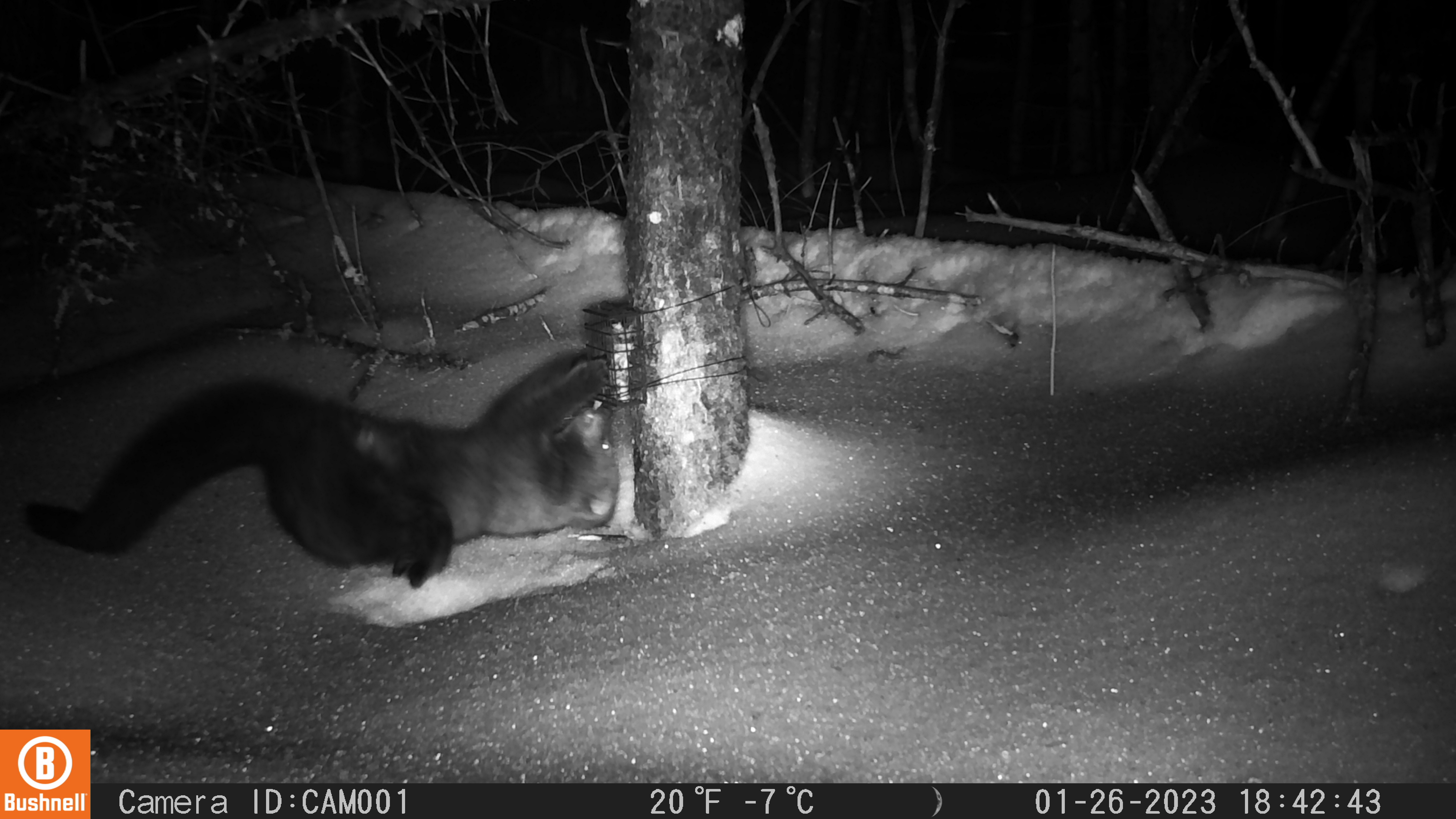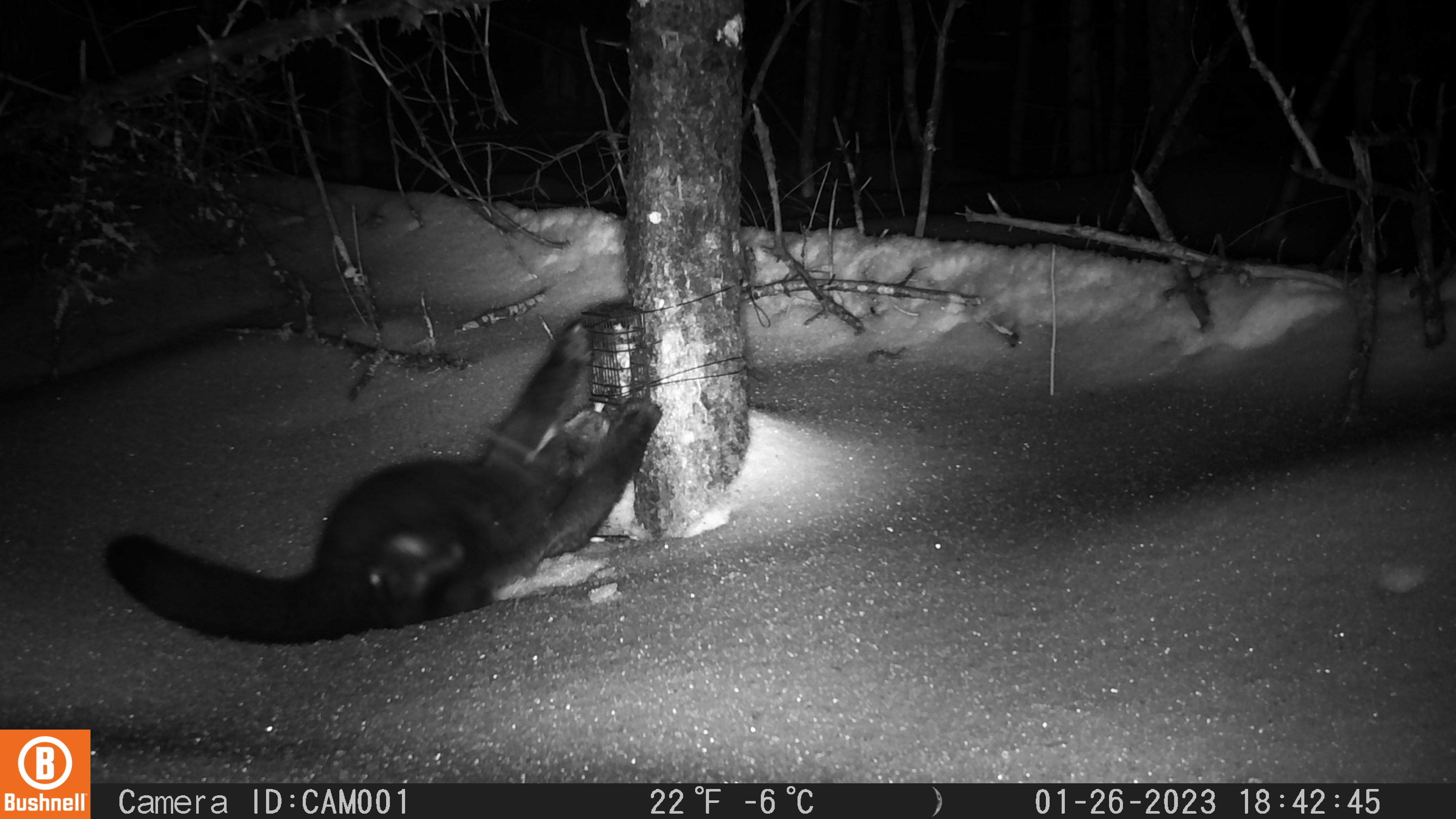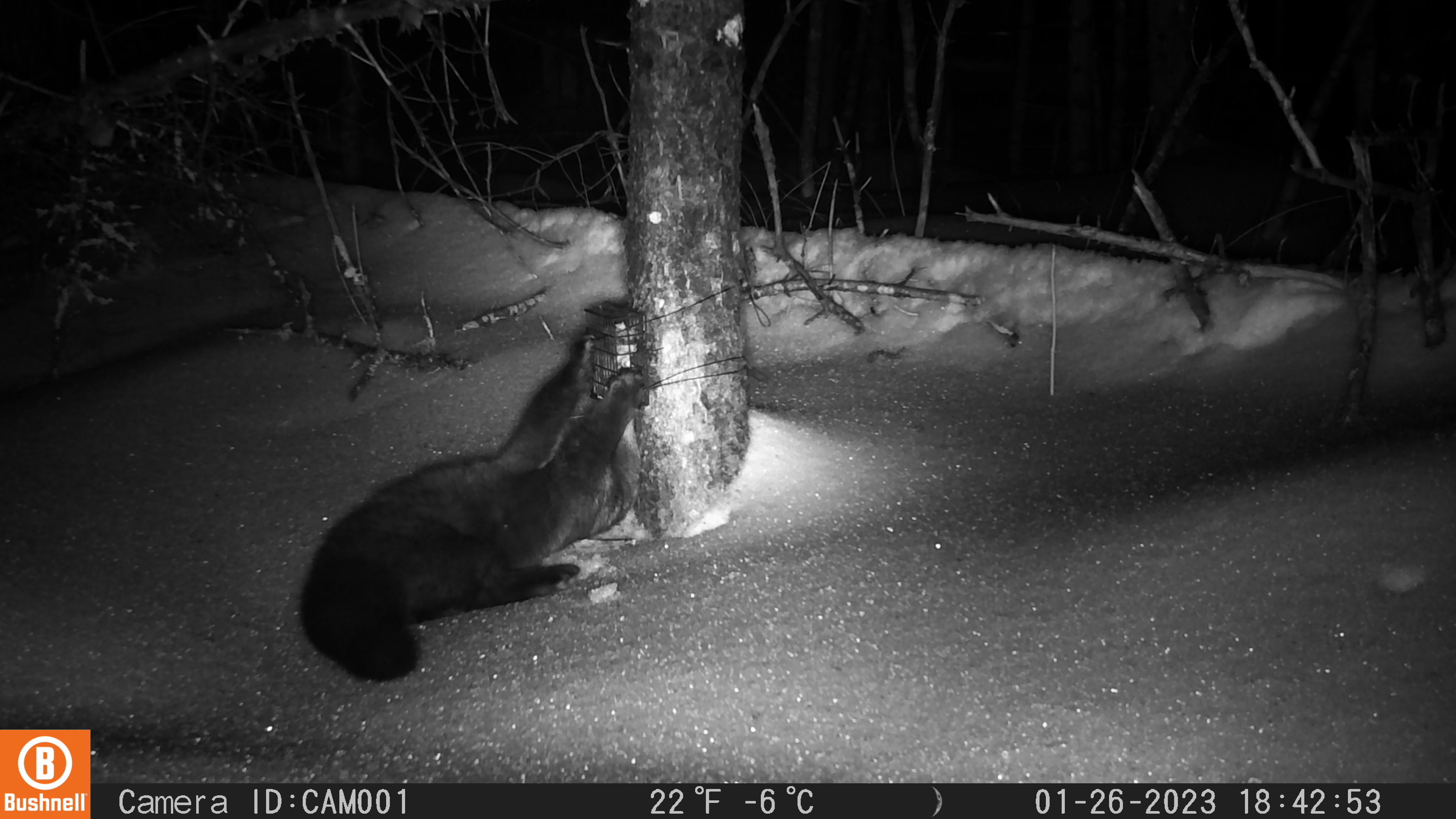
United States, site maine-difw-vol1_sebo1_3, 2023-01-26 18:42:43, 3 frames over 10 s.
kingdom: Animalia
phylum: Chordata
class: Mammalia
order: Carnivora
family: Mustelidae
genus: Pekania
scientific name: Pekania pennanti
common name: fisher